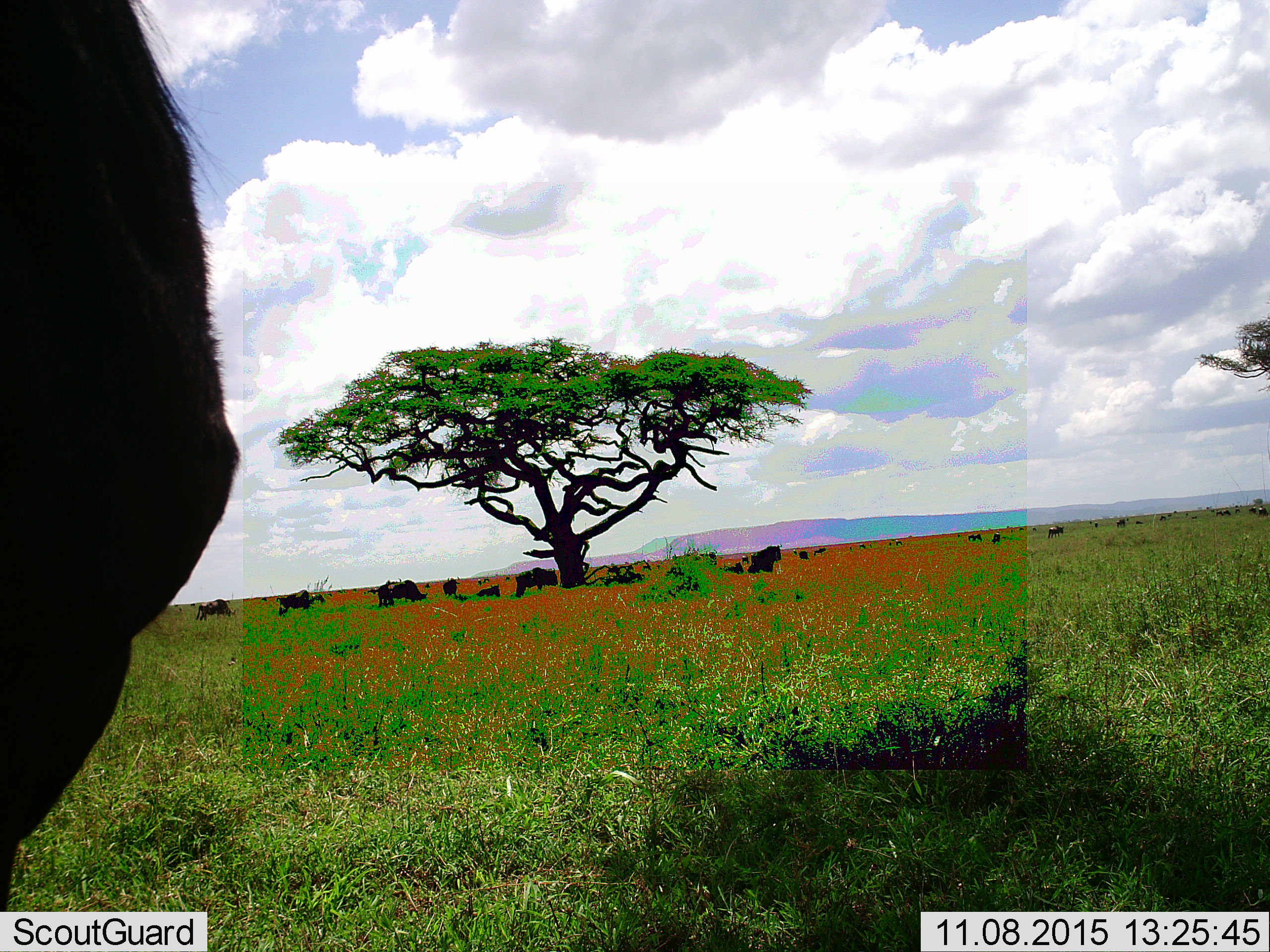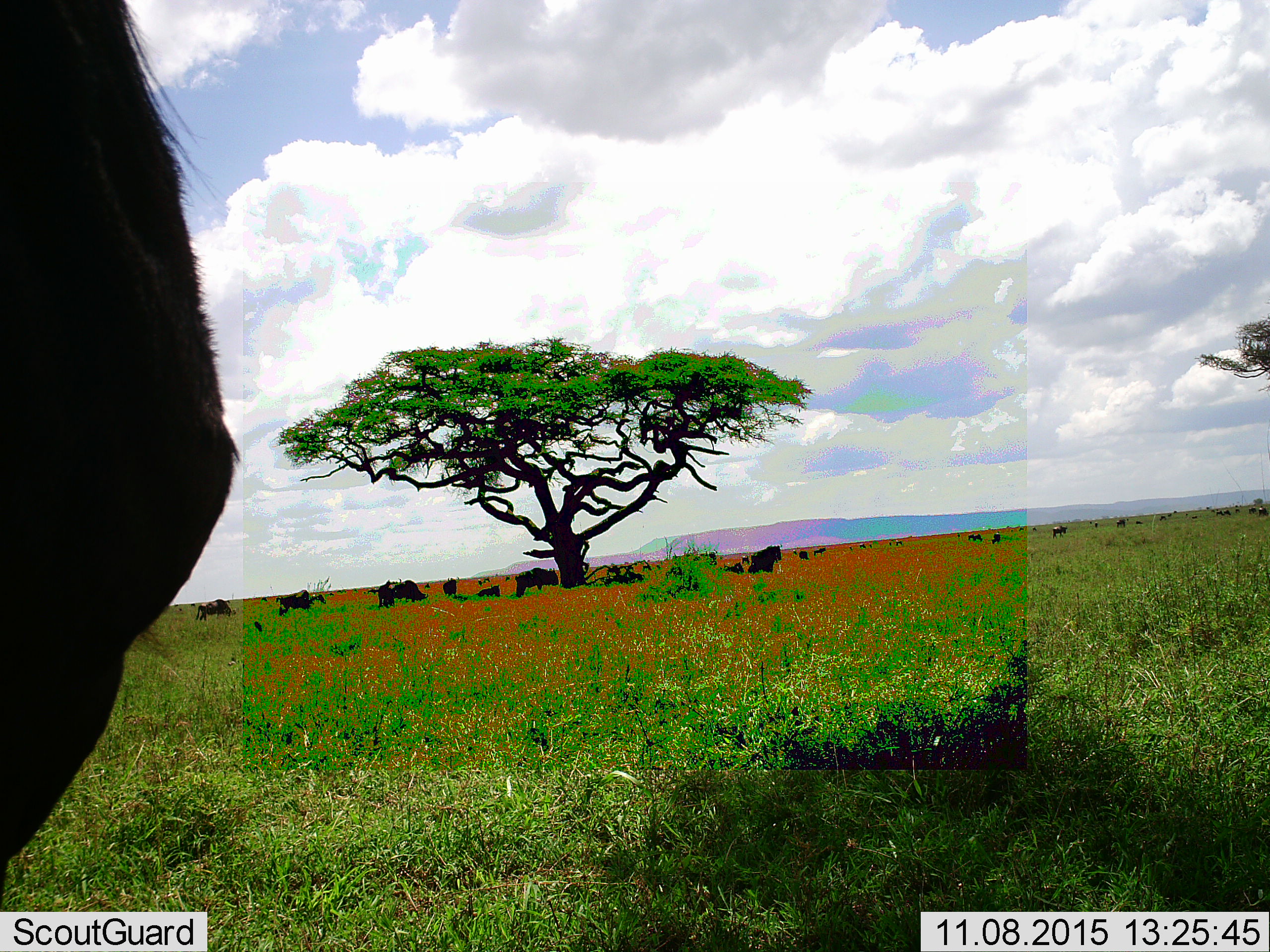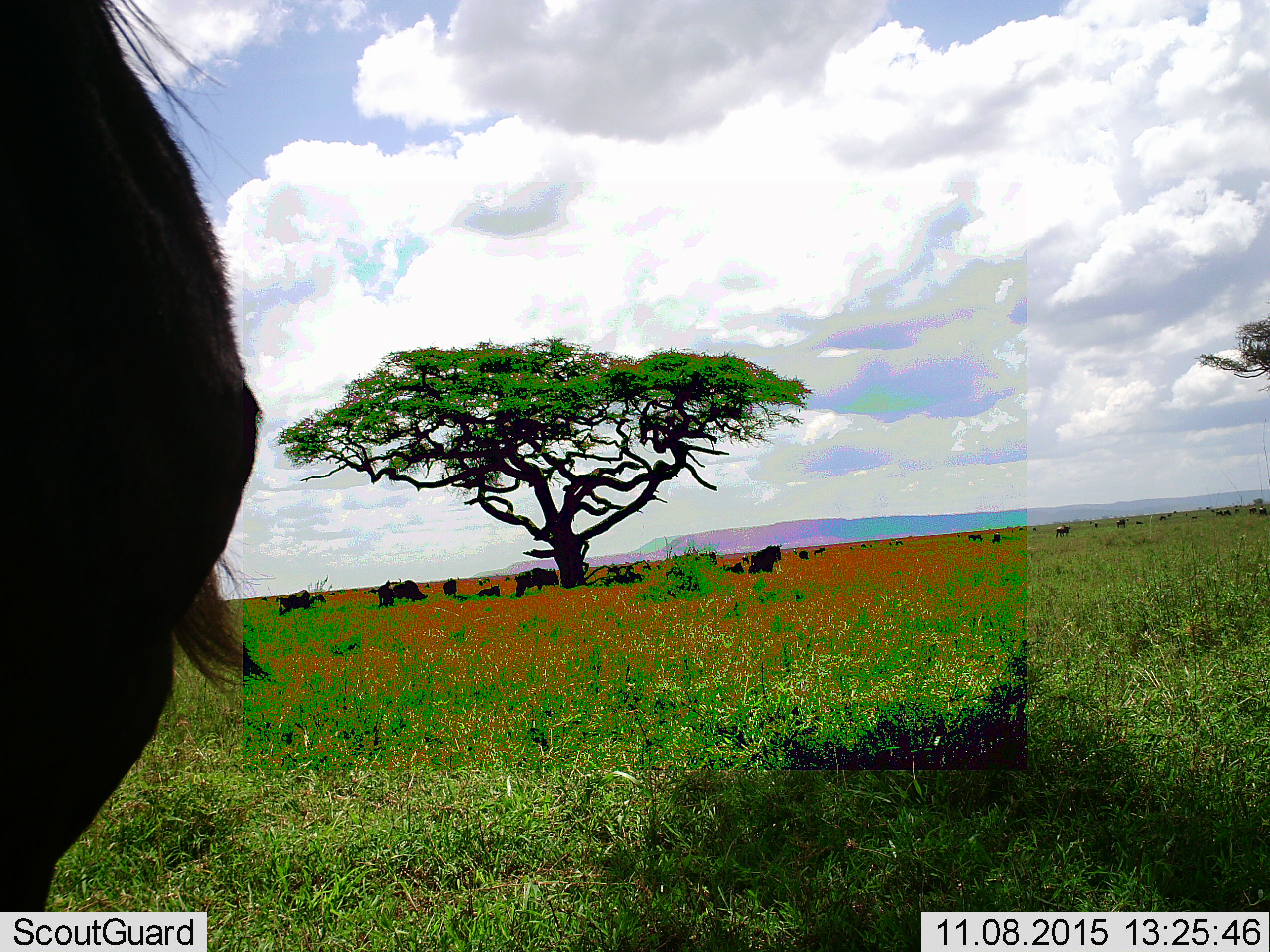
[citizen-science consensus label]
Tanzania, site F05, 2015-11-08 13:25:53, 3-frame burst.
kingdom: Animalia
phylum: Chordata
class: Mammalia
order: Artiodactyla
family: Bovidae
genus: Connochaetes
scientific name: Connochaetes taurinus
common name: blue wildebeest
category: wildebeest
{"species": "wildebeest (blue wildebeest) (Connochaetes taurinus)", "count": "11-50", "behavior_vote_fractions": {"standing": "82%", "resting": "64%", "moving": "45%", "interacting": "9%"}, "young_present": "9%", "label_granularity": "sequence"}